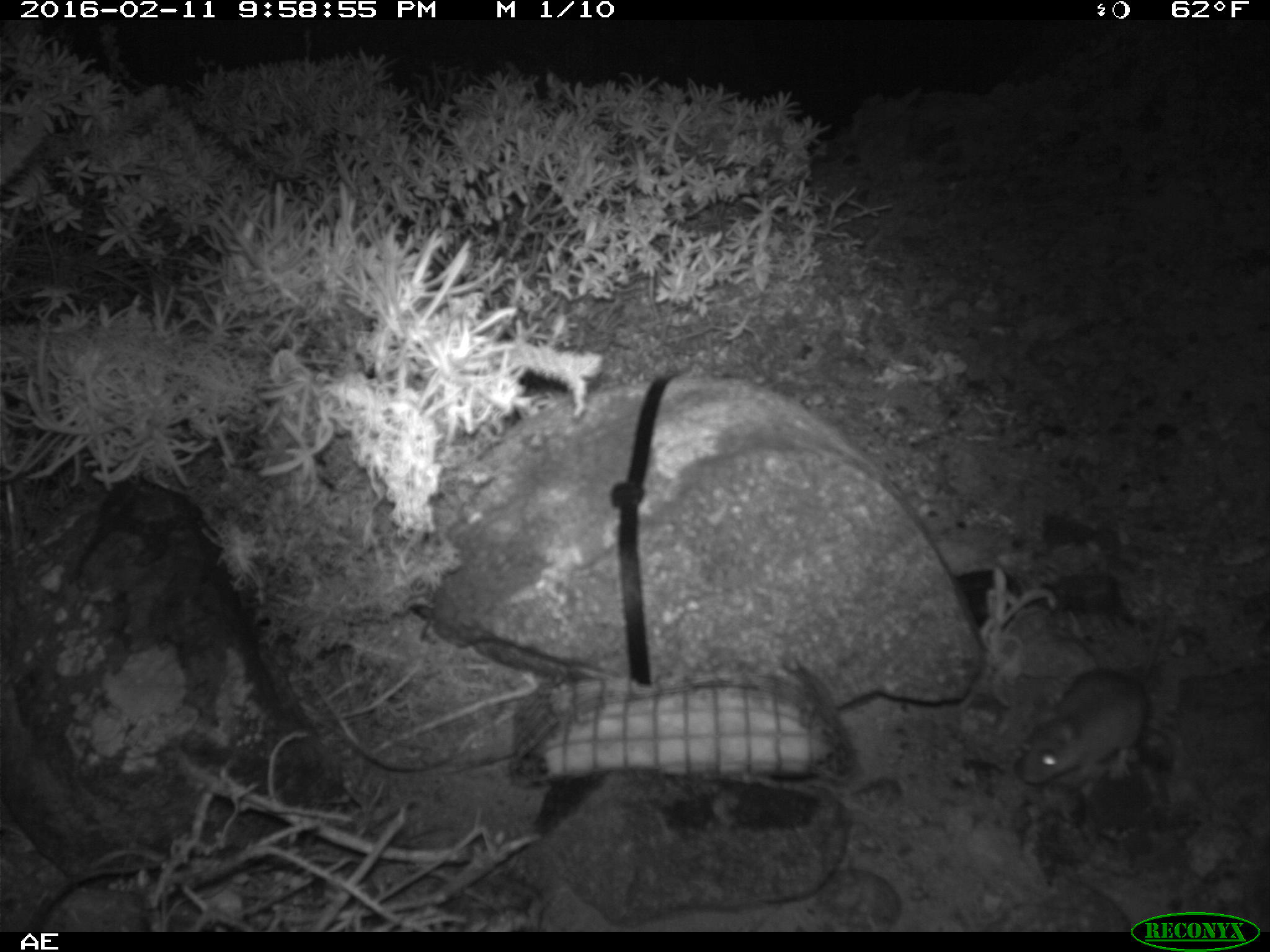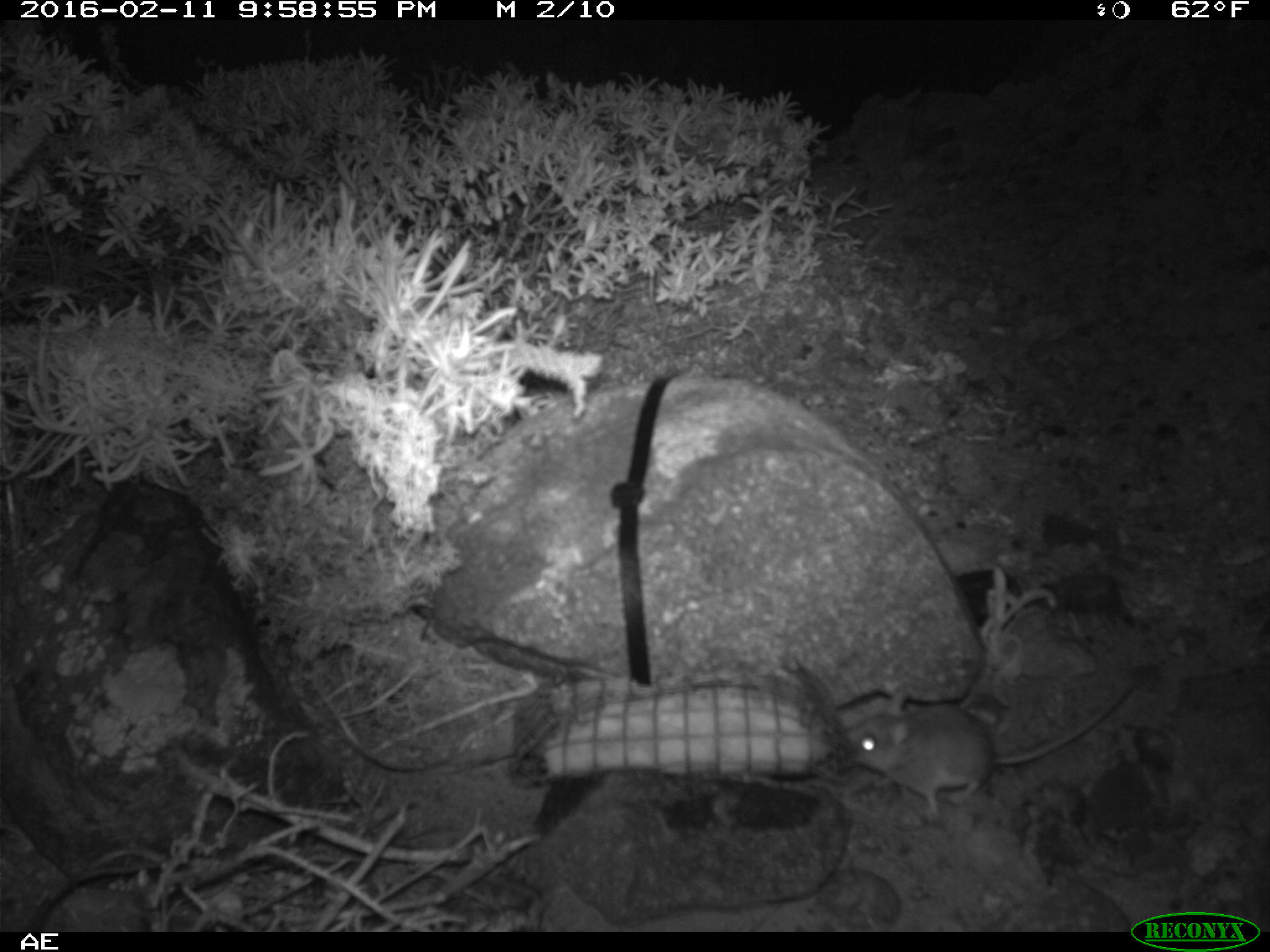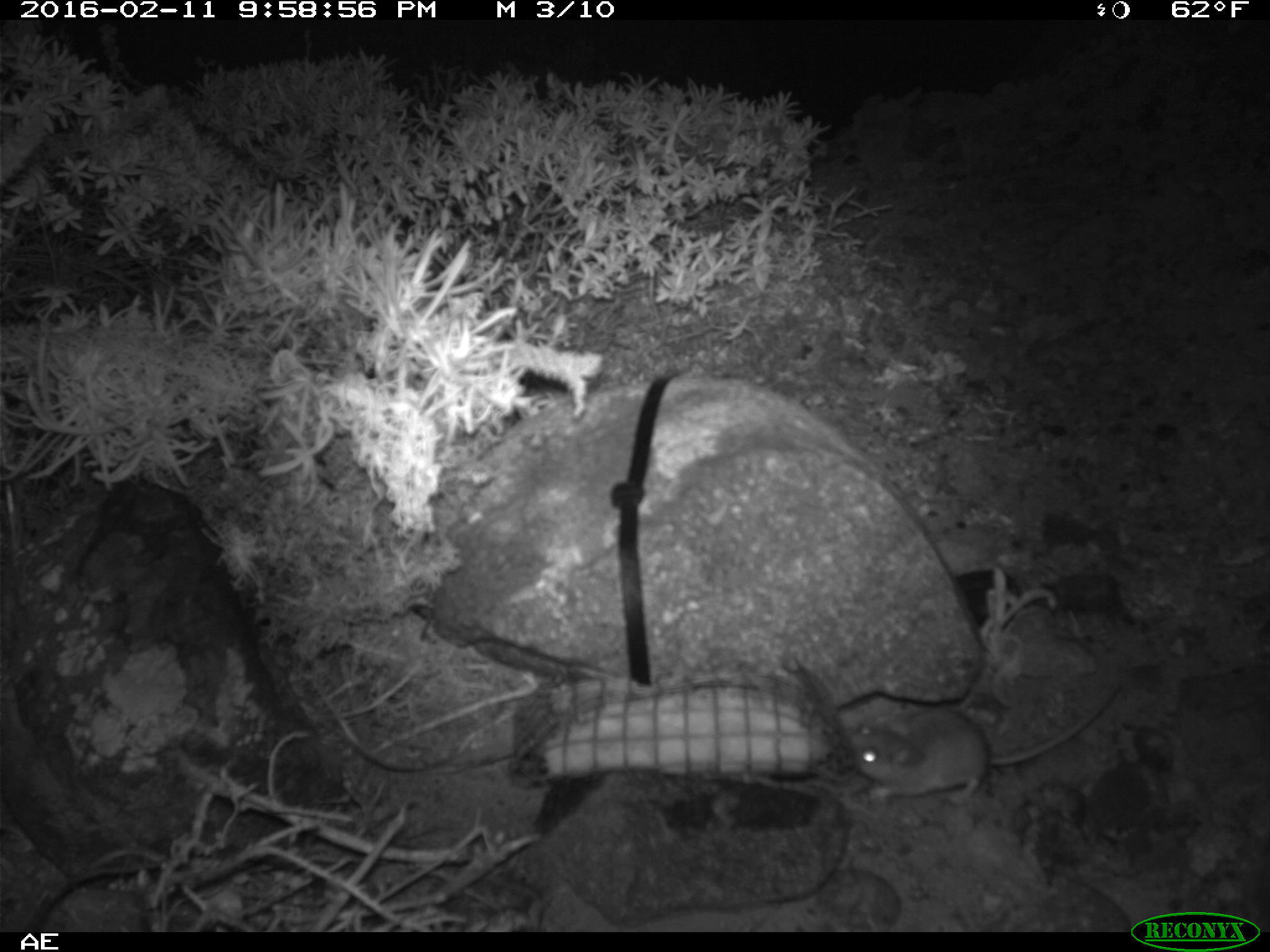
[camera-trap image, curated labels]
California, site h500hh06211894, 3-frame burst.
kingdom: Animalia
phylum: Chordata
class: Mammalia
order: Rodentia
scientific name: Rodentia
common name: rodent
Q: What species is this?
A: Rodent (Rodentia).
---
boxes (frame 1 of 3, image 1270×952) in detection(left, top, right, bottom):
rodent: detection(1015, 575, 1168, 787)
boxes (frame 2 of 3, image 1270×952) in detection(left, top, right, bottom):
rodent: detection(843, 675, 1137, 821)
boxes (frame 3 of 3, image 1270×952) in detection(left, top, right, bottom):
rodent: detection(846, 680, 1124, 808)